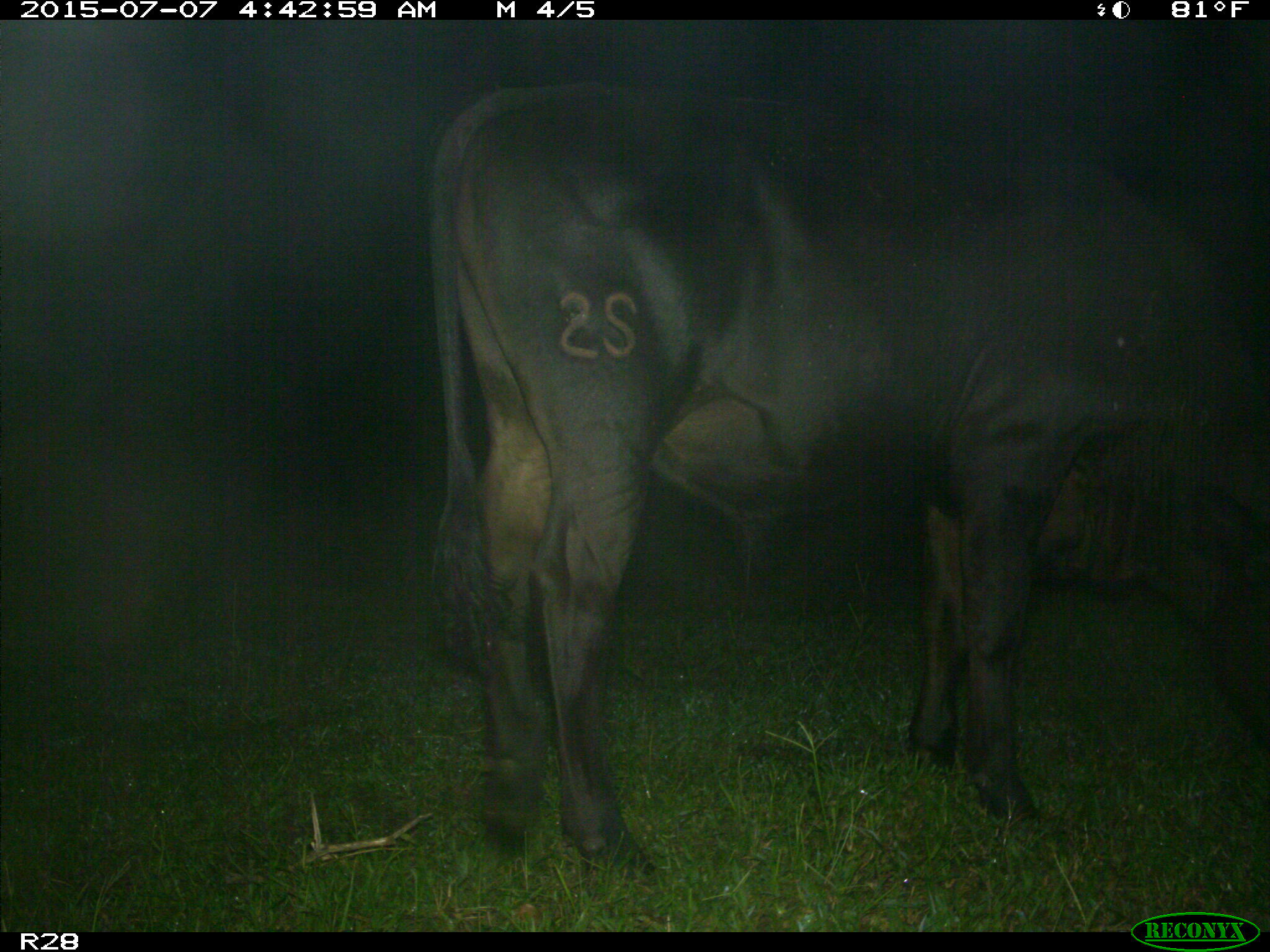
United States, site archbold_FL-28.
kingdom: Animalia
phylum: Chordata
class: Mammalia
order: Artiodactyla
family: Bovidae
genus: Bos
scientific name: Bos taurus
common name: domestic cow